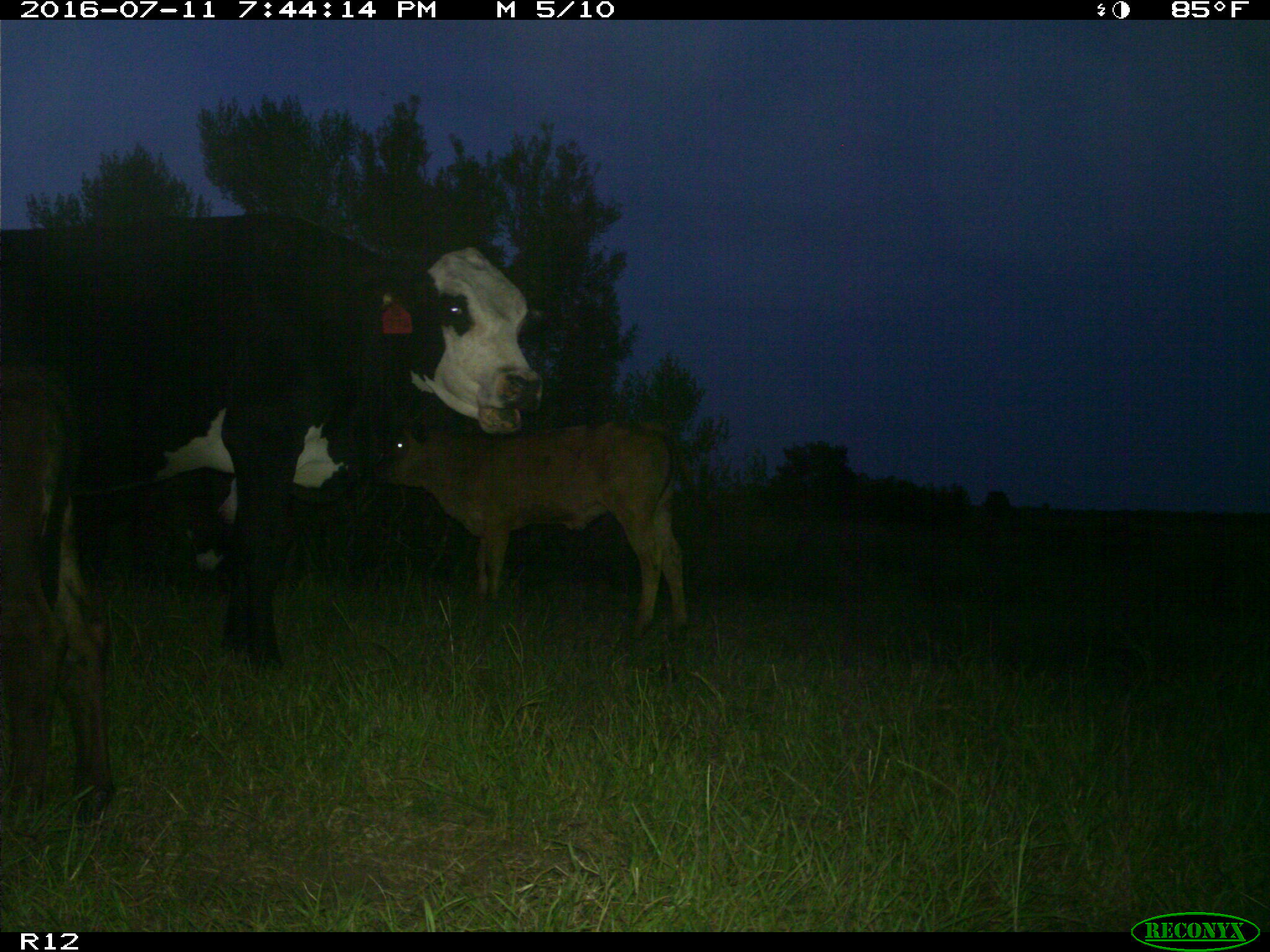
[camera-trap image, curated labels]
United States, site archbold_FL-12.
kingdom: Animalia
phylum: Chordata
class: Mammalia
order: Artiodactyla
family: Bovidae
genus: Bos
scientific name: Bos taurus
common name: domestic cow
Bos taurus (domestic cow).